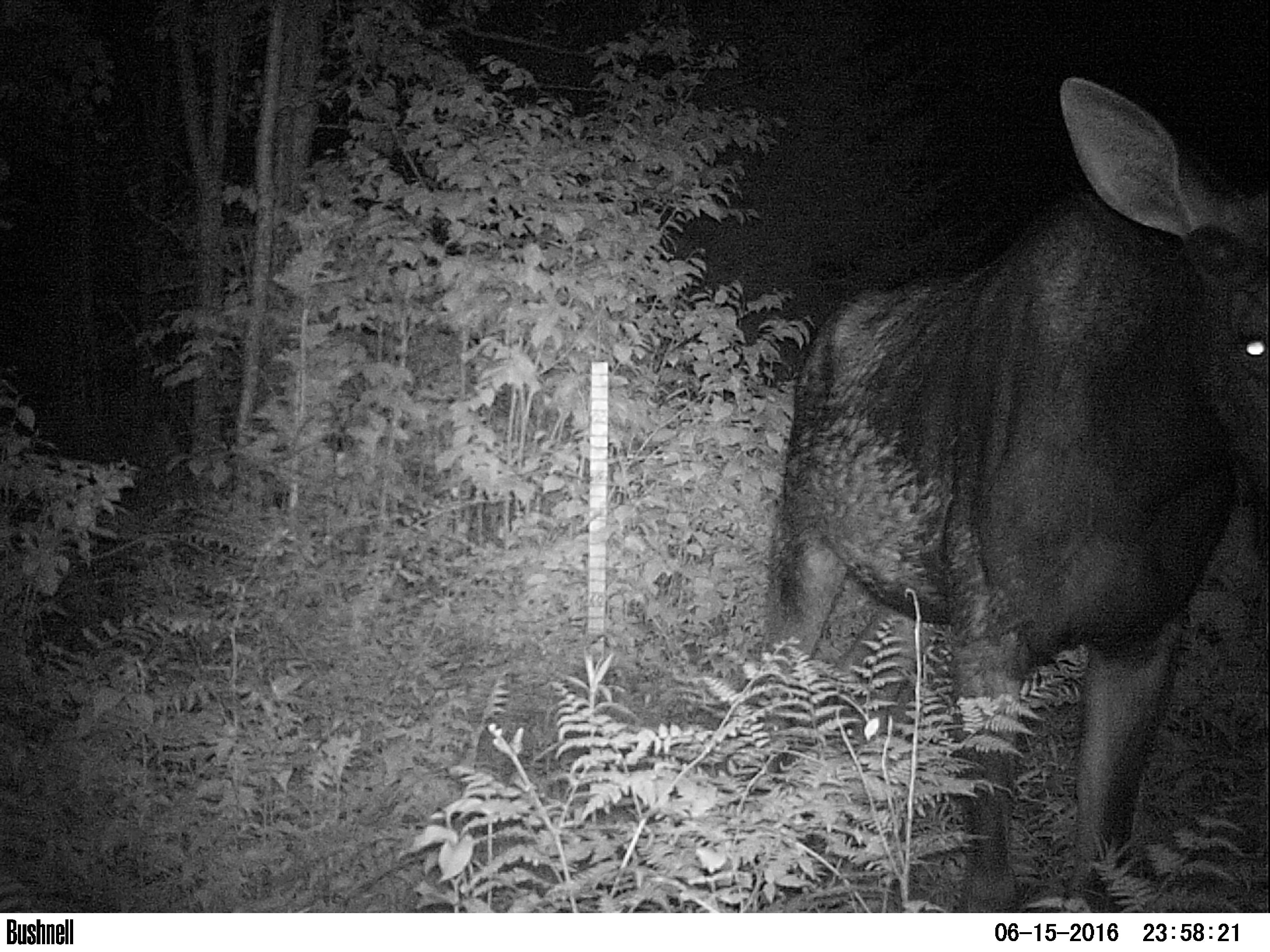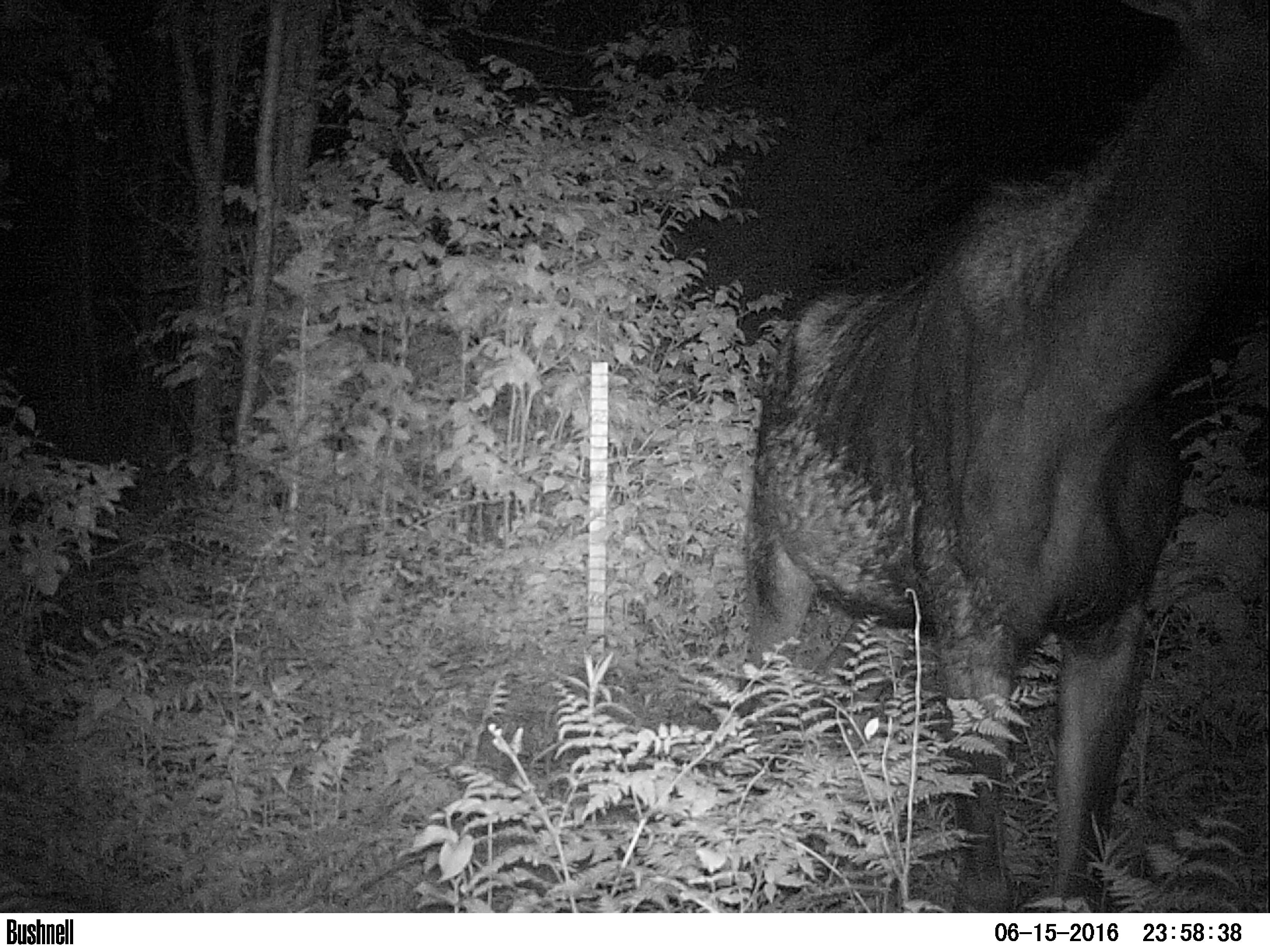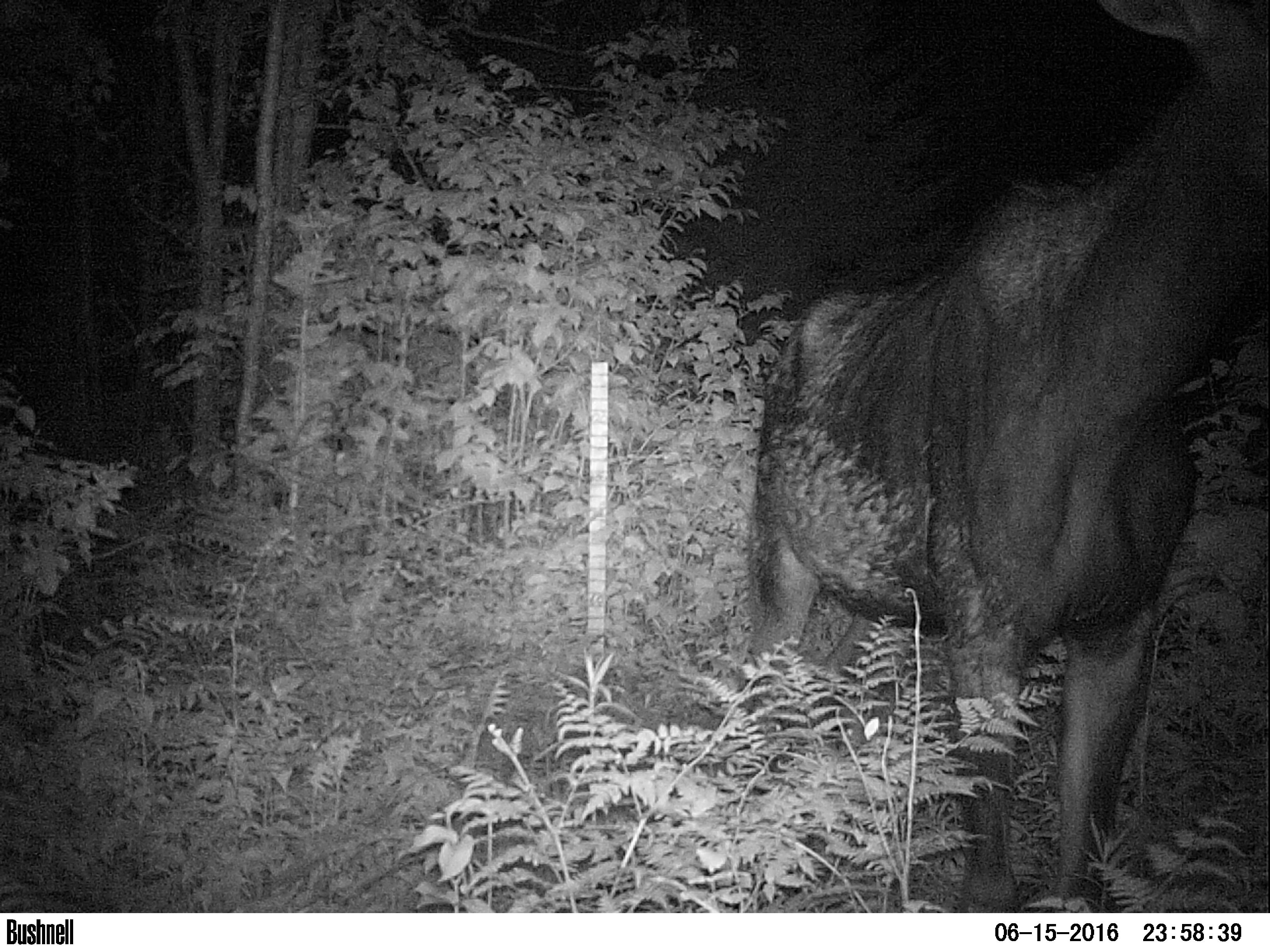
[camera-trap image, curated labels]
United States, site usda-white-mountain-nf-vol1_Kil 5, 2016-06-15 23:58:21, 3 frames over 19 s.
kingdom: Animalia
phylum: Chordata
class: Mammalia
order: Artiodactyla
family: Cervidae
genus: Alces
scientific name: Alces alces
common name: moose